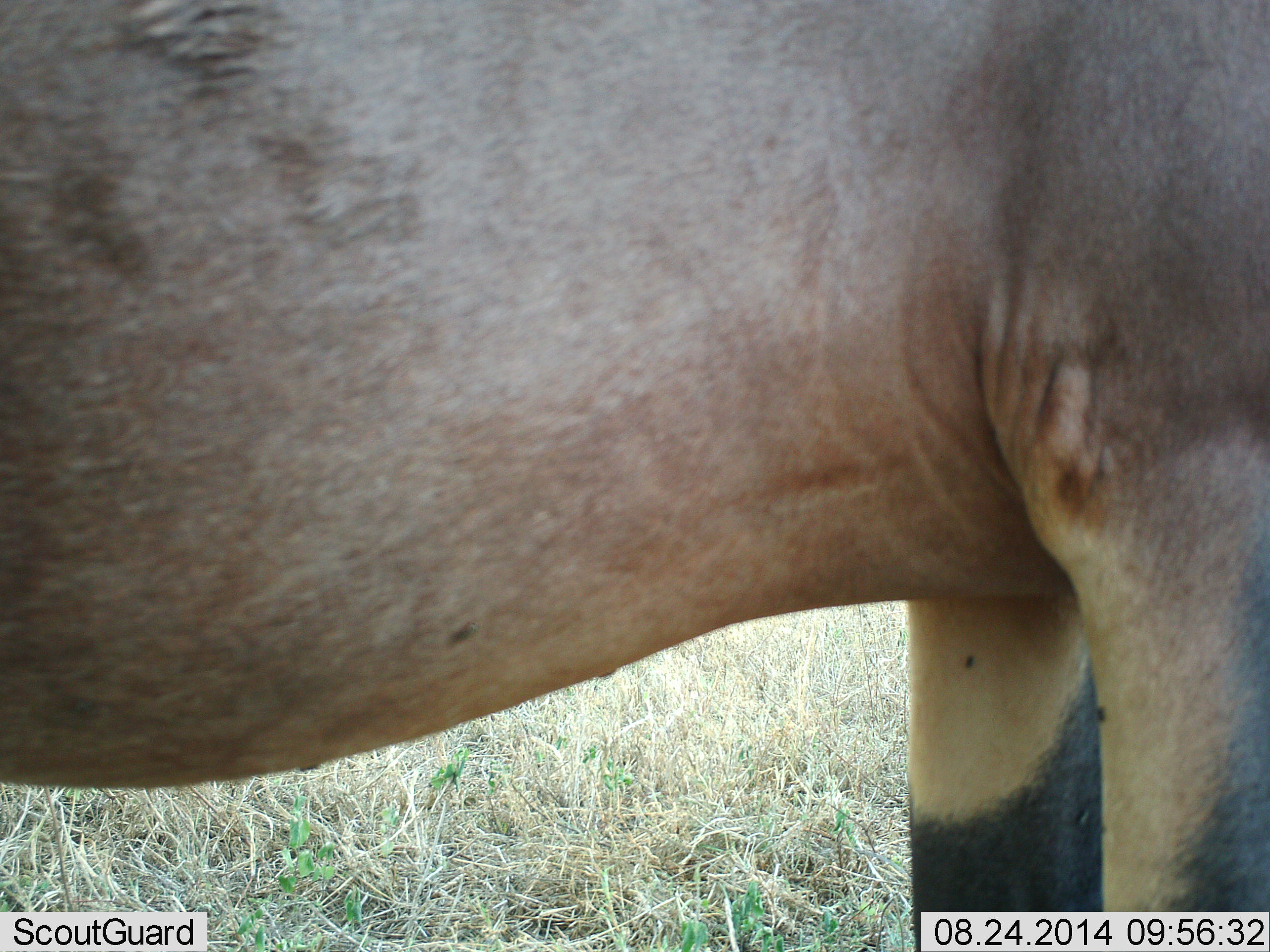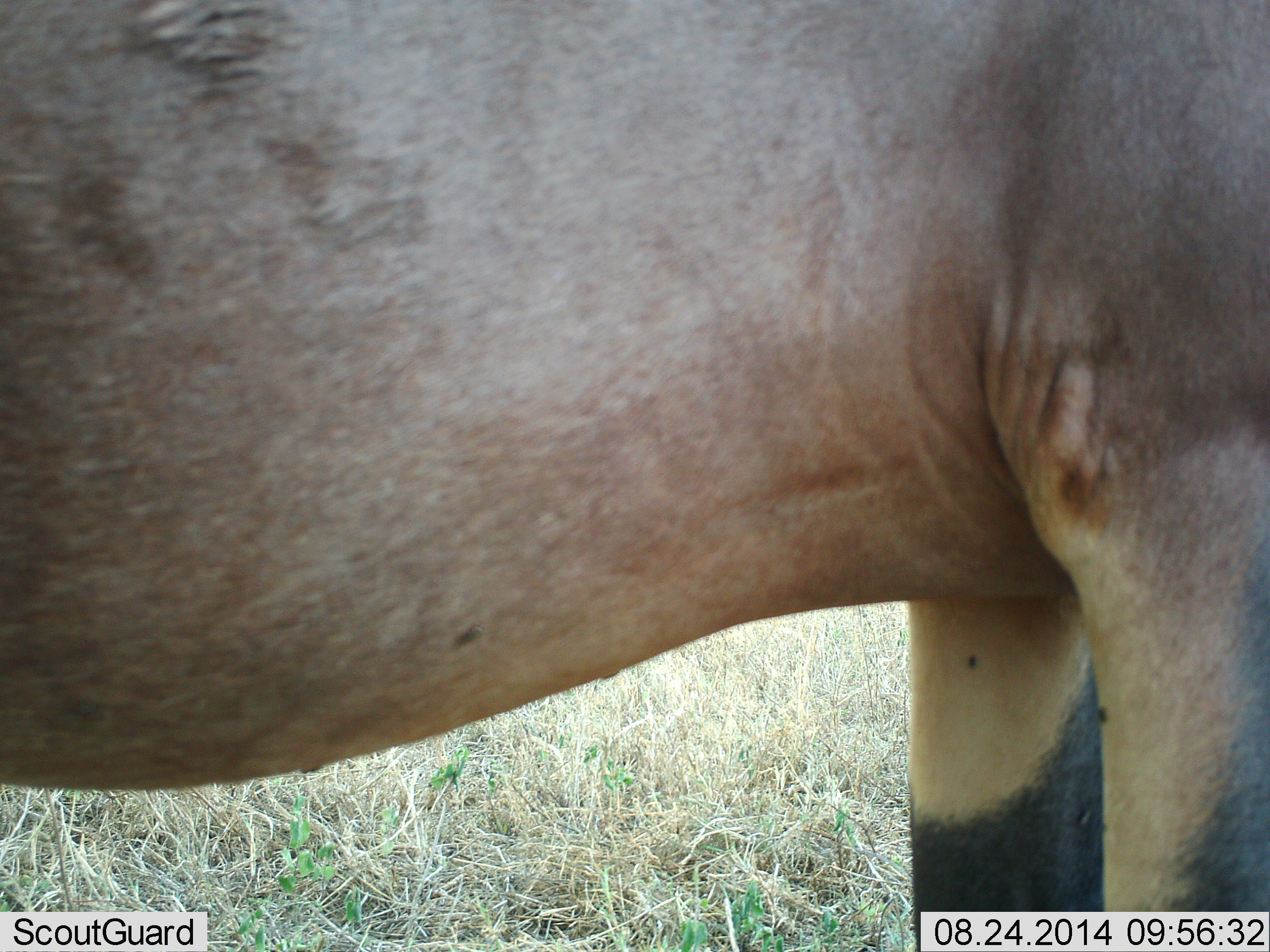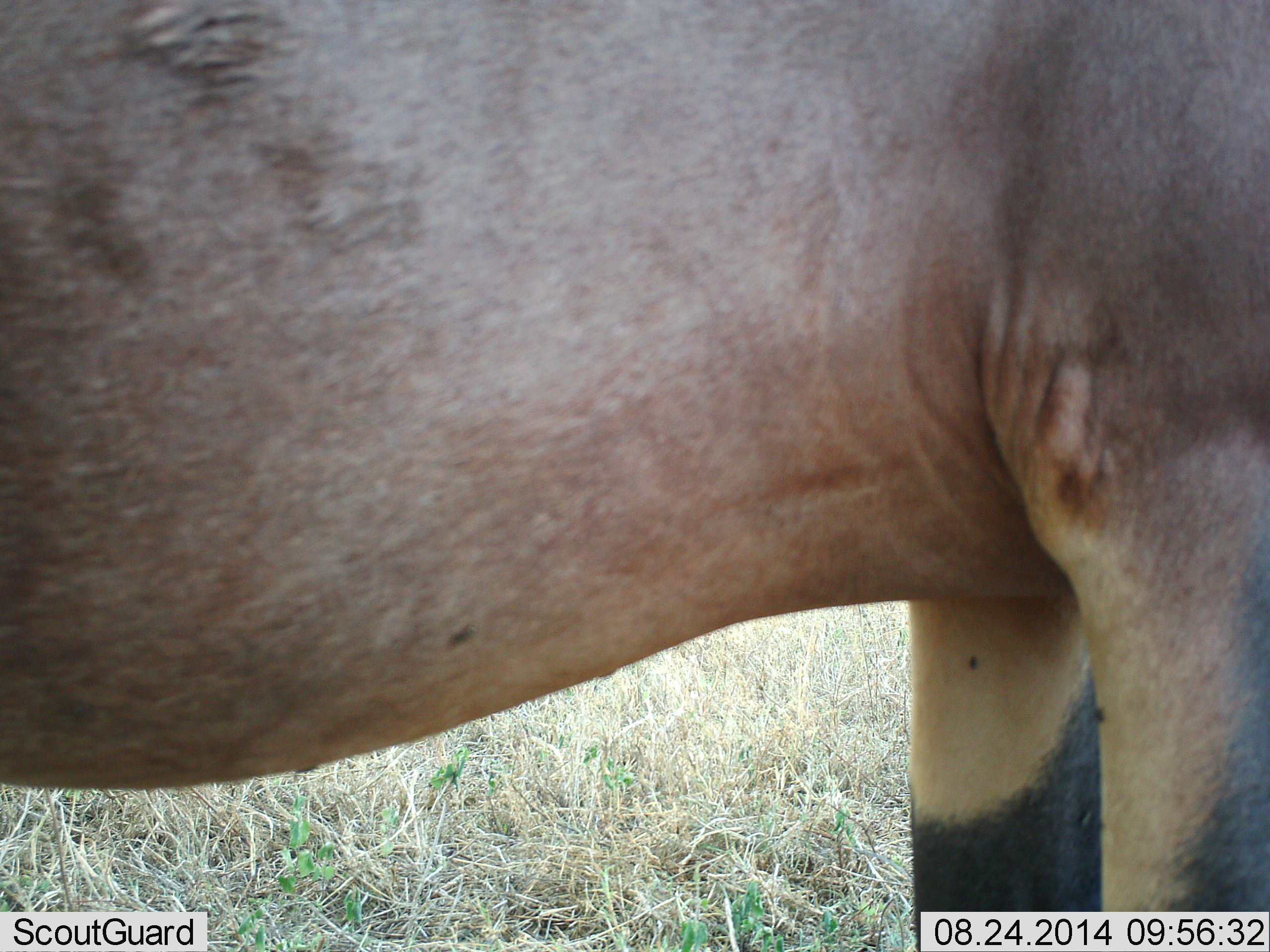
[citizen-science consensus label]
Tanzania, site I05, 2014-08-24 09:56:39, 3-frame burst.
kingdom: Animalia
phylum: Chordata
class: Mammalia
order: Artiodactyla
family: Bovidae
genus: Damaliscus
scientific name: Damaliscus lunatus jimela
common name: topi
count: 1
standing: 100%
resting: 0%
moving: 0%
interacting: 0%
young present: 0%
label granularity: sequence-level